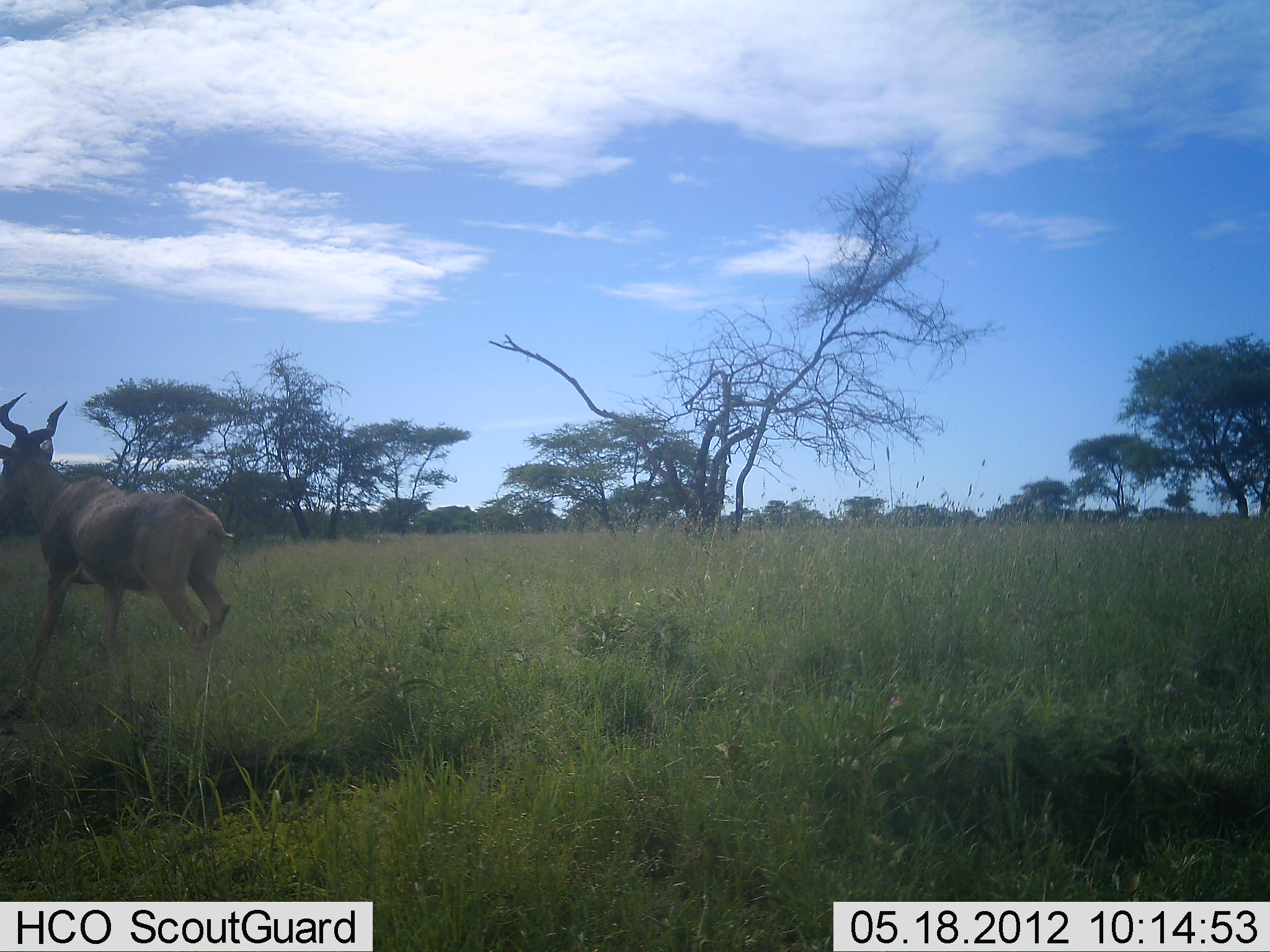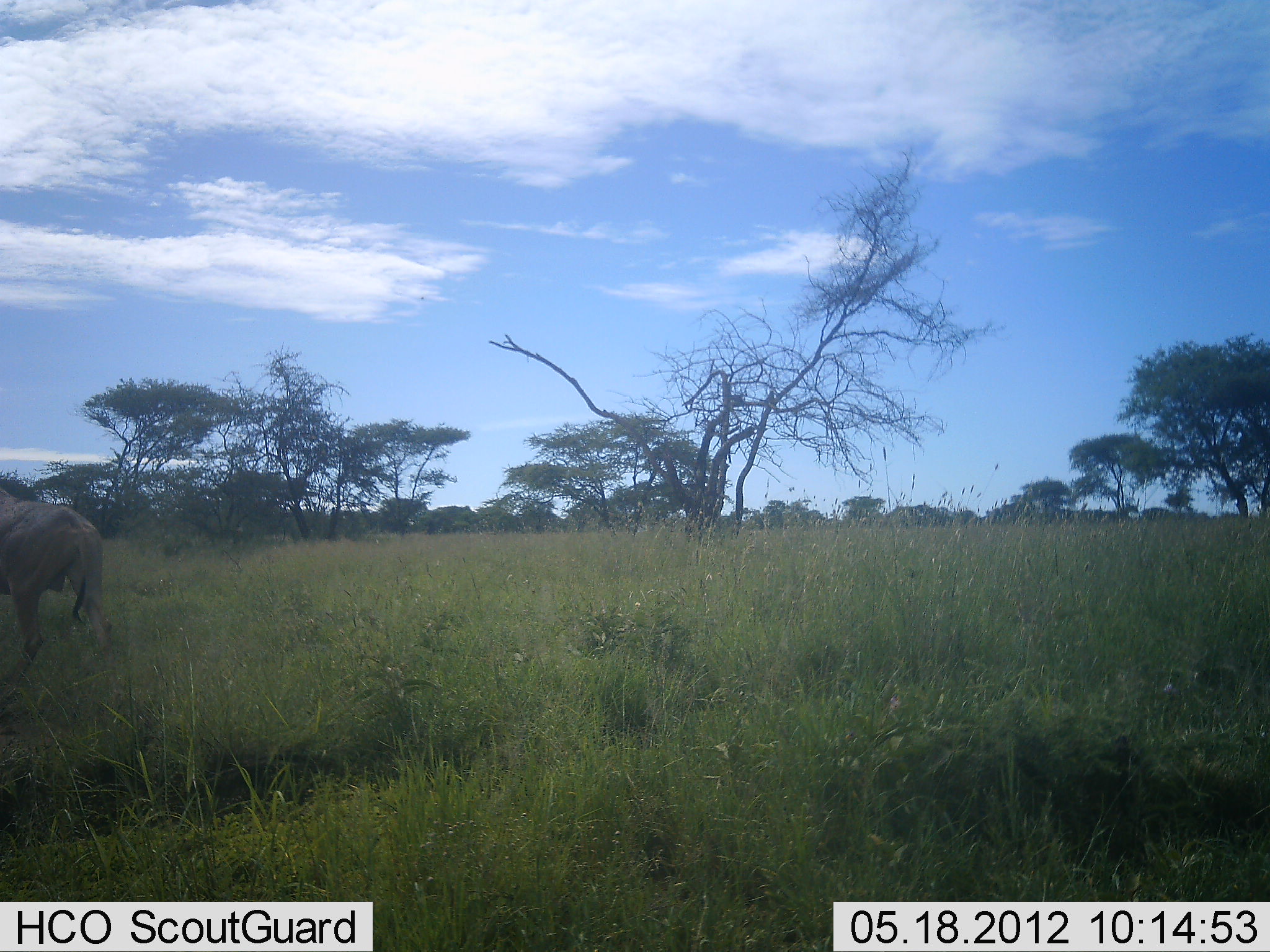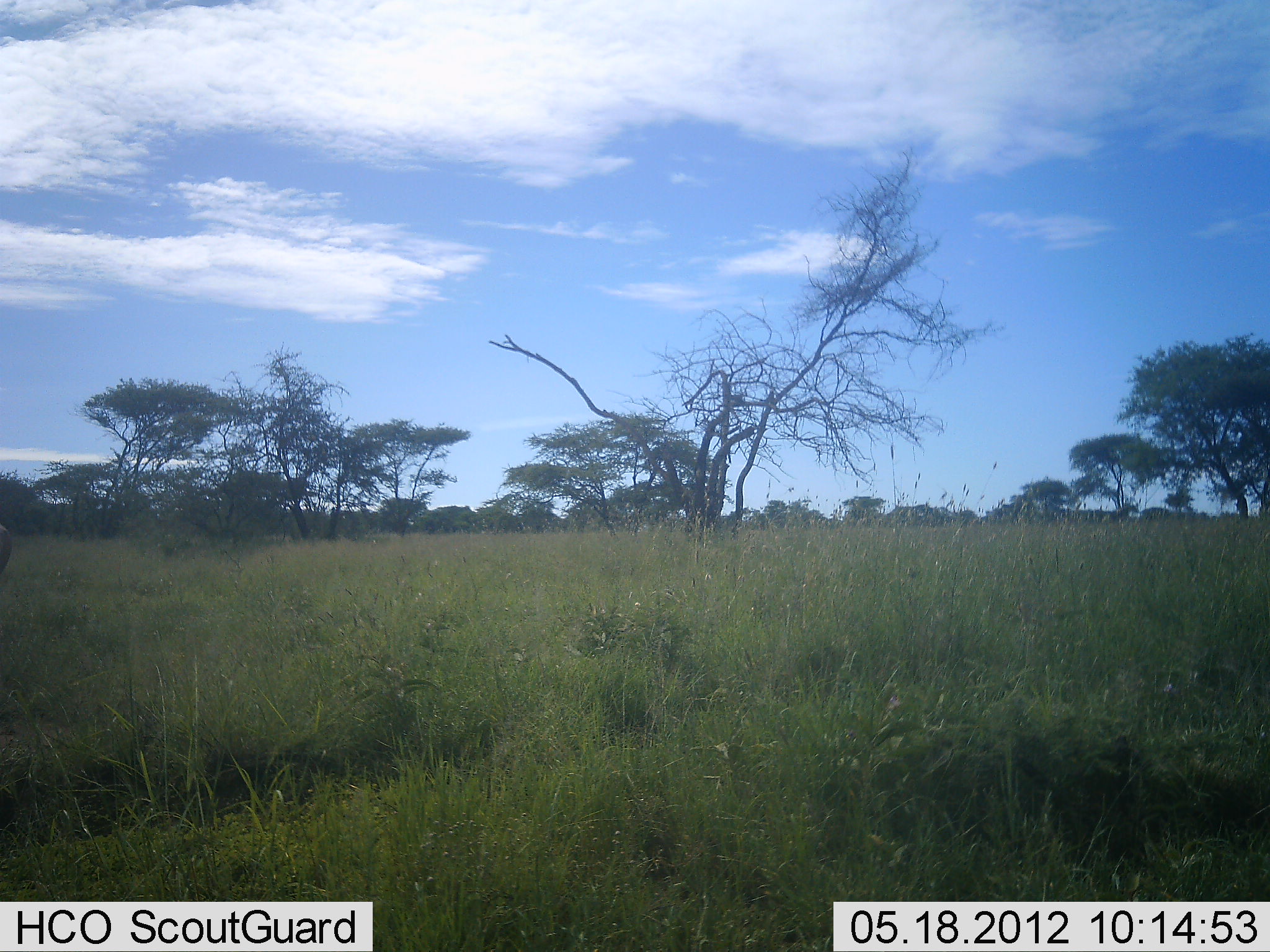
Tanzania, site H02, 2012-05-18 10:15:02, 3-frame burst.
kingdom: Animalia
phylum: Chordata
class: Mammalia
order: Artiodactyla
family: Bovidae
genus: Alcelaphus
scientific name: Alcelaphus buselaphus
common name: hartebeest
Hartebeest (Alcelaphus buselaphus), count 1. Behavior (volunteer vote fractions): standing 0%, resting 0%, moving 100%, interacting 0%. Young present (vote fraction): 0%. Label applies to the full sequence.